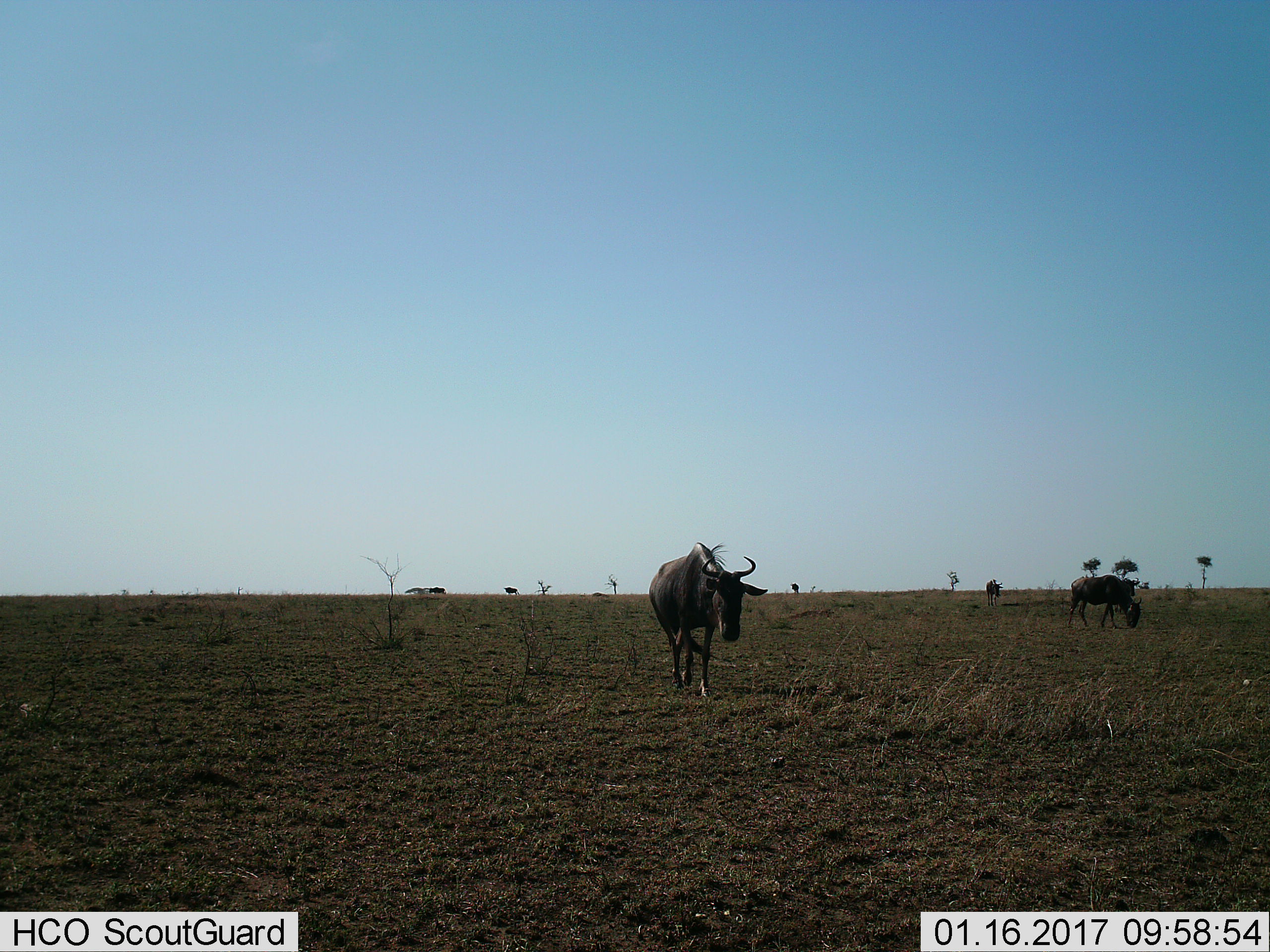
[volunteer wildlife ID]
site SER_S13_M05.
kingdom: Animalia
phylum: Chordata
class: Mammalia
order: Artiodactyla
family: Bovidae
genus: Connochaetes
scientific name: Connochaetes taurinus taurinus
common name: blue wildebeest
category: wildebeestblue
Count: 5.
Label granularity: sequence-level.